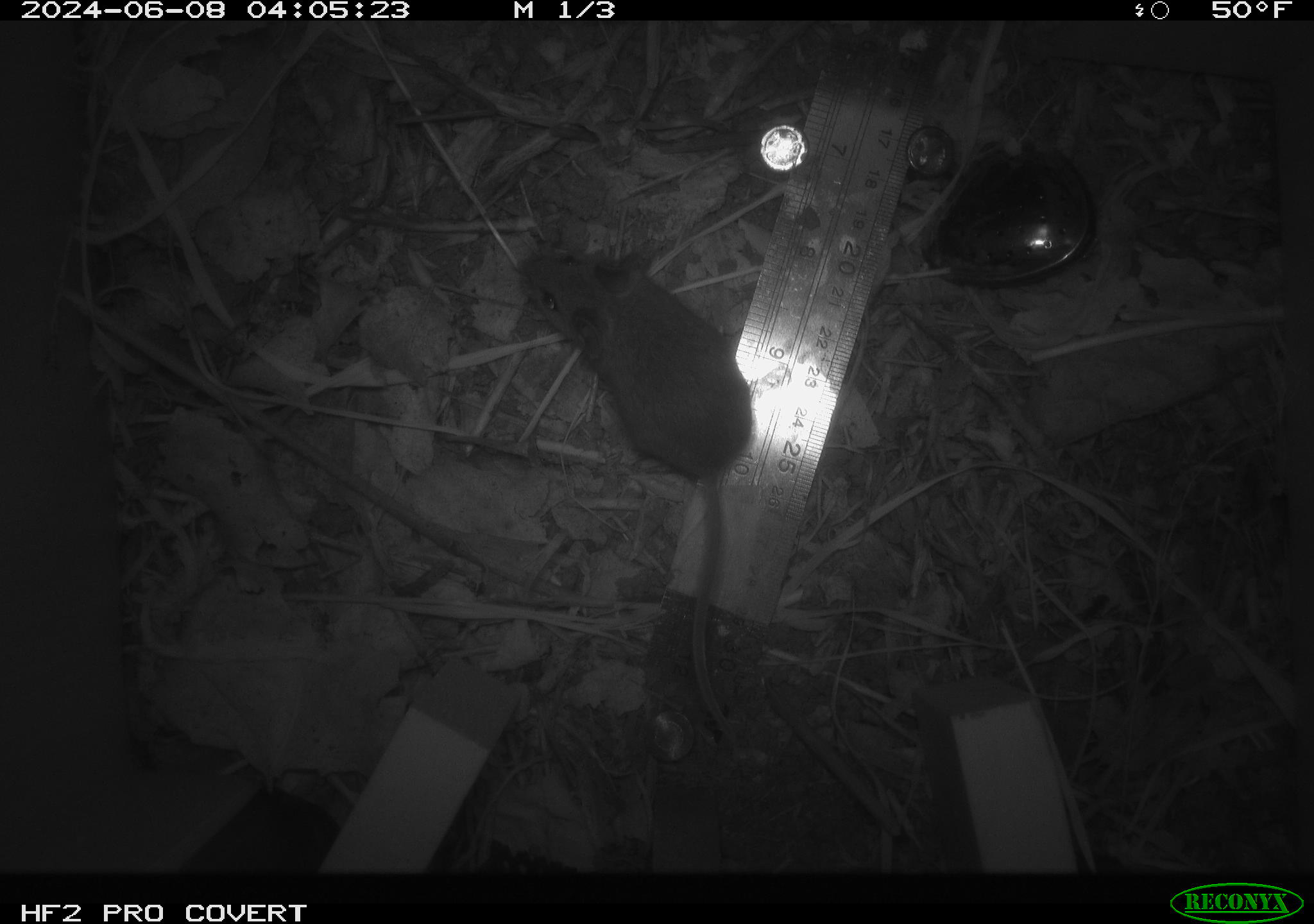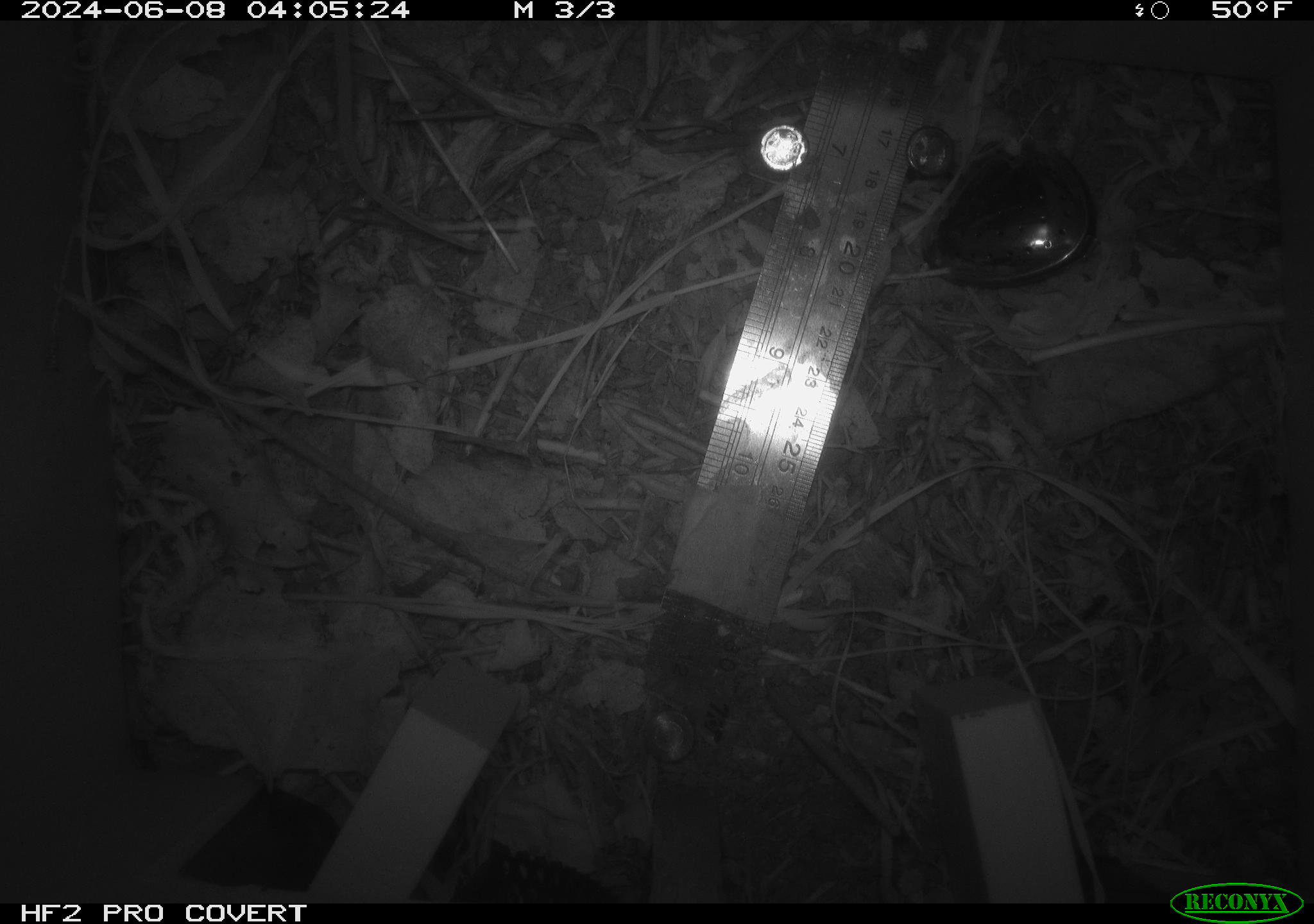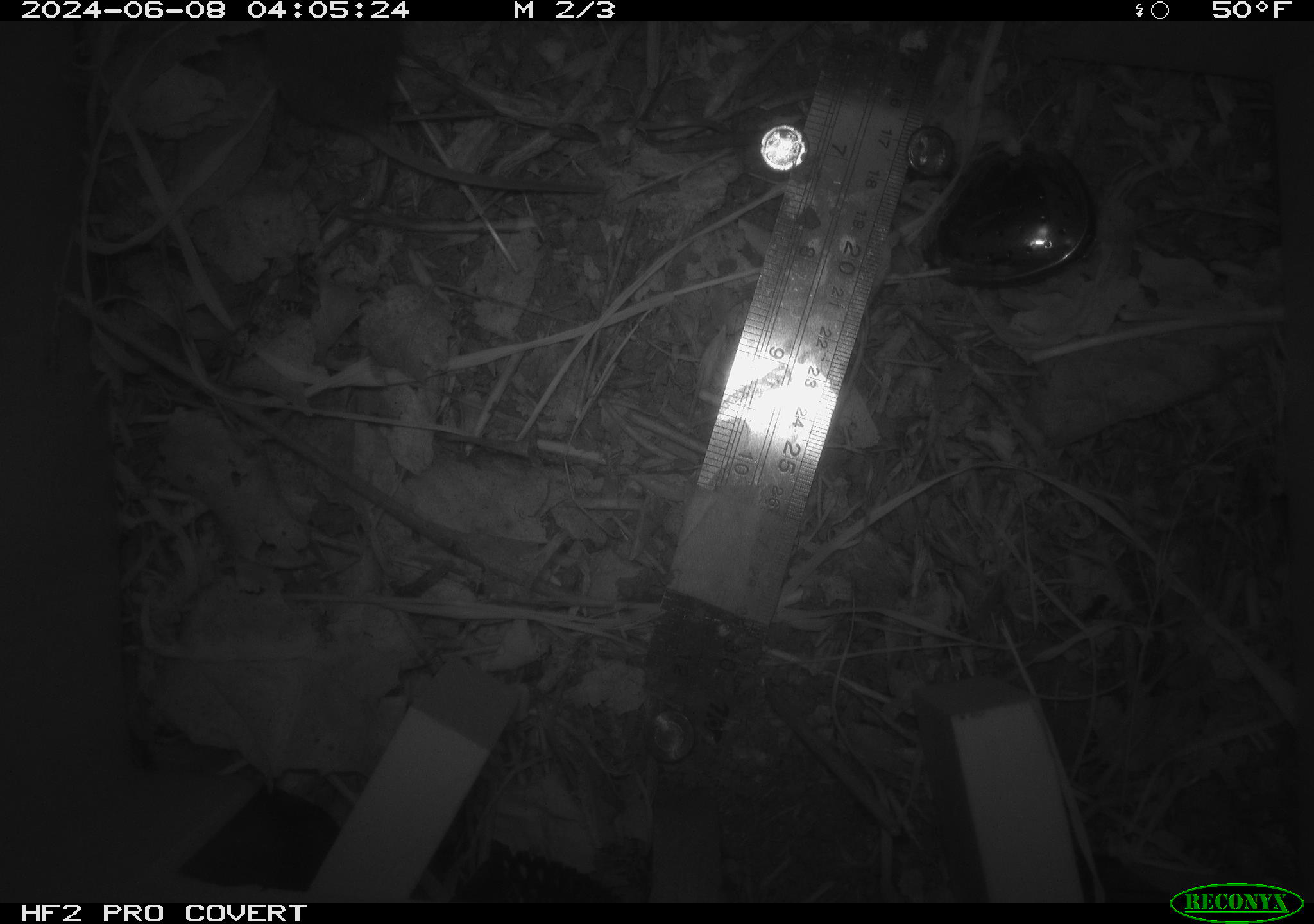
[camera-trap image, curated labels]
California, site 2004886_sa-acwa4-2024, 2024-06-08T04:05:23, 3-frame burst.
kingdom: Animalia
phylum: Chordata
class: Mammalia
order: Rodentia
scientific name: Rodentia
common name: mouse species